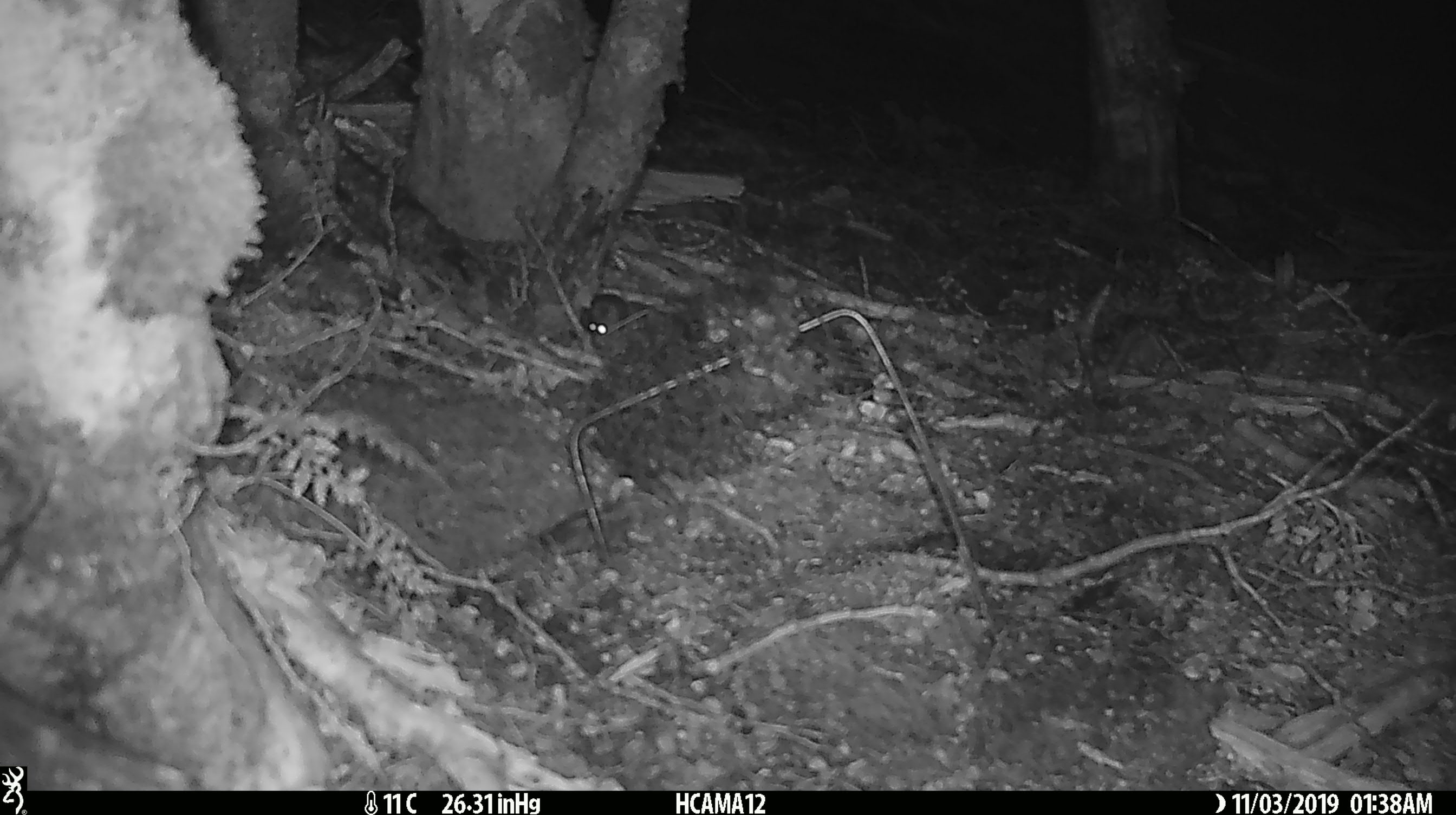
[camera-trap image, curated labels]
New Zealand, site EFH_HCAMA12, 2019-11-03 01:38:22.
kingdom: Animalia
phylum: Chordata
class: Mammalia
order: Rodentia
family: Muridae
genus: Mus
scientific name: Mus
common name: mouse